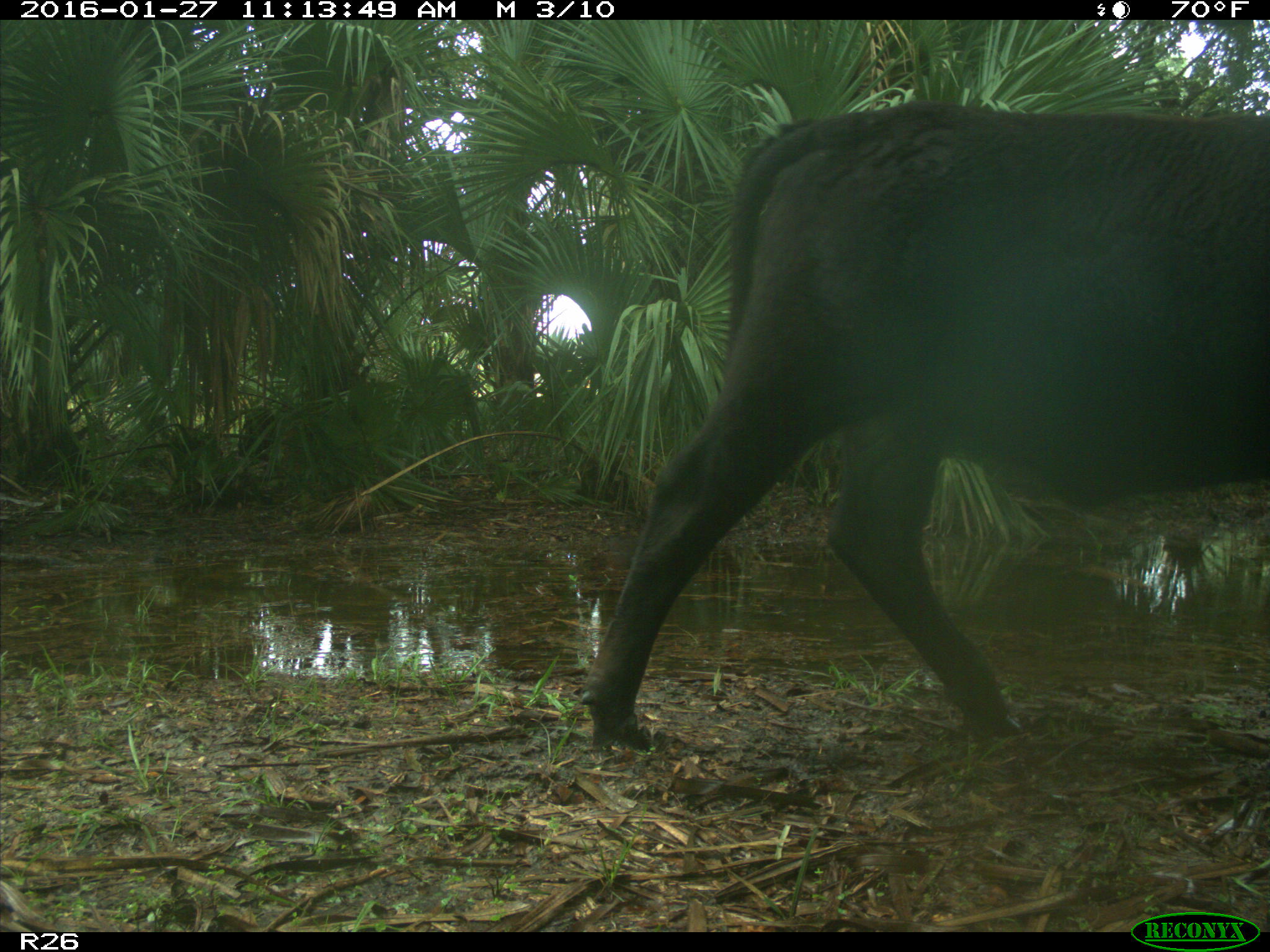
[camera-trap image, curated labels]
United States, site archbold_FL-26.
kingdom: Animalia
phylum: Chordata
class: Mammalia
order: Artiodactyla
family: Bovidae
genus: Bos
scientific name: Bos taurus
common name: domestic cow